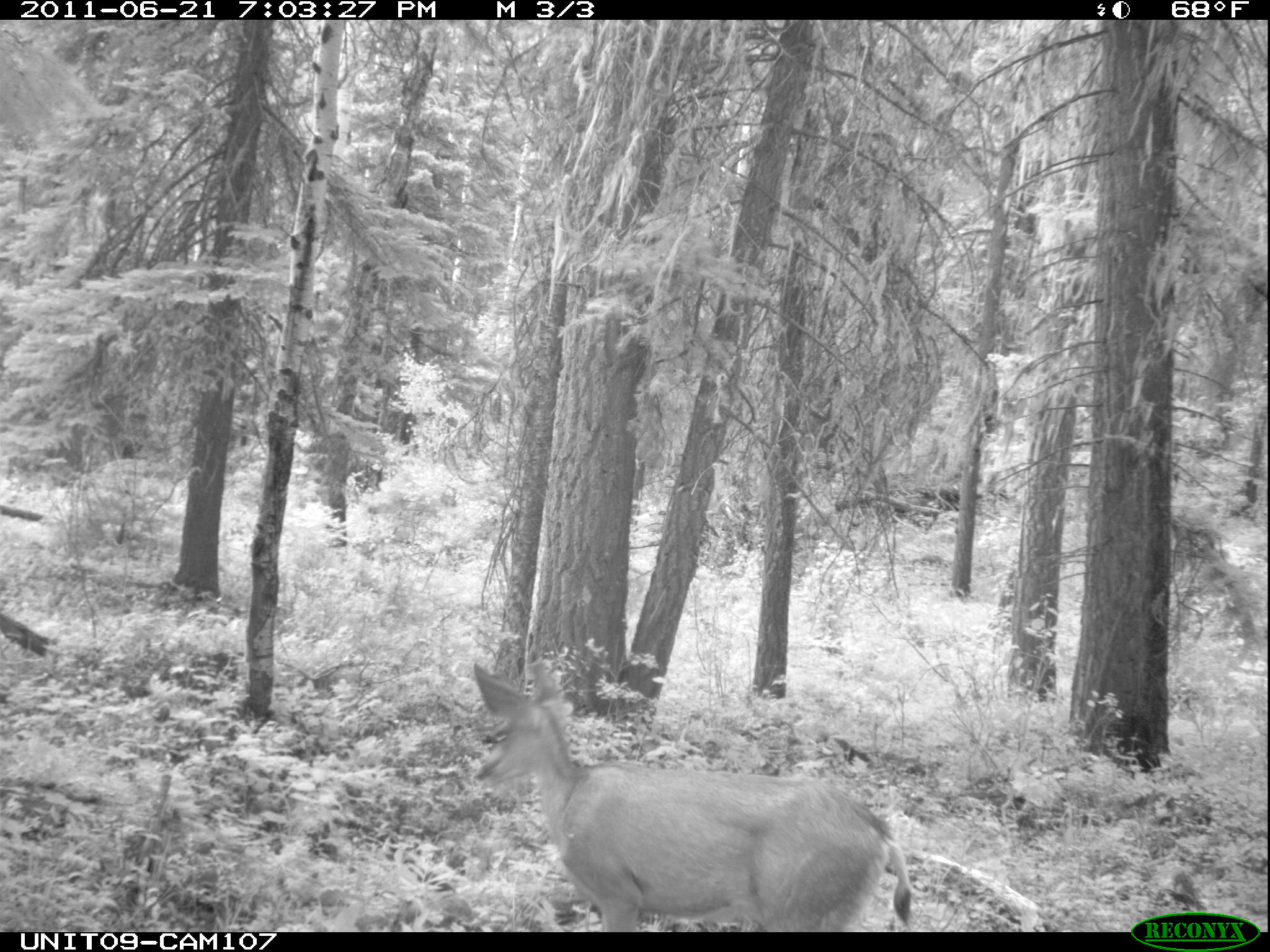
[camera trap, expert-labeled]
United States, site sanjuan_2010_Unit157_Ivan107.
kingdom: Animalia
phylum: Chordata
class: Mammalia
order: Artiodactyla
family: Cervidae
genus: Odocoileus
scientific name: Odocoileus hemionus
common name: mule deer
Odocoileus hemionus (mule deer).